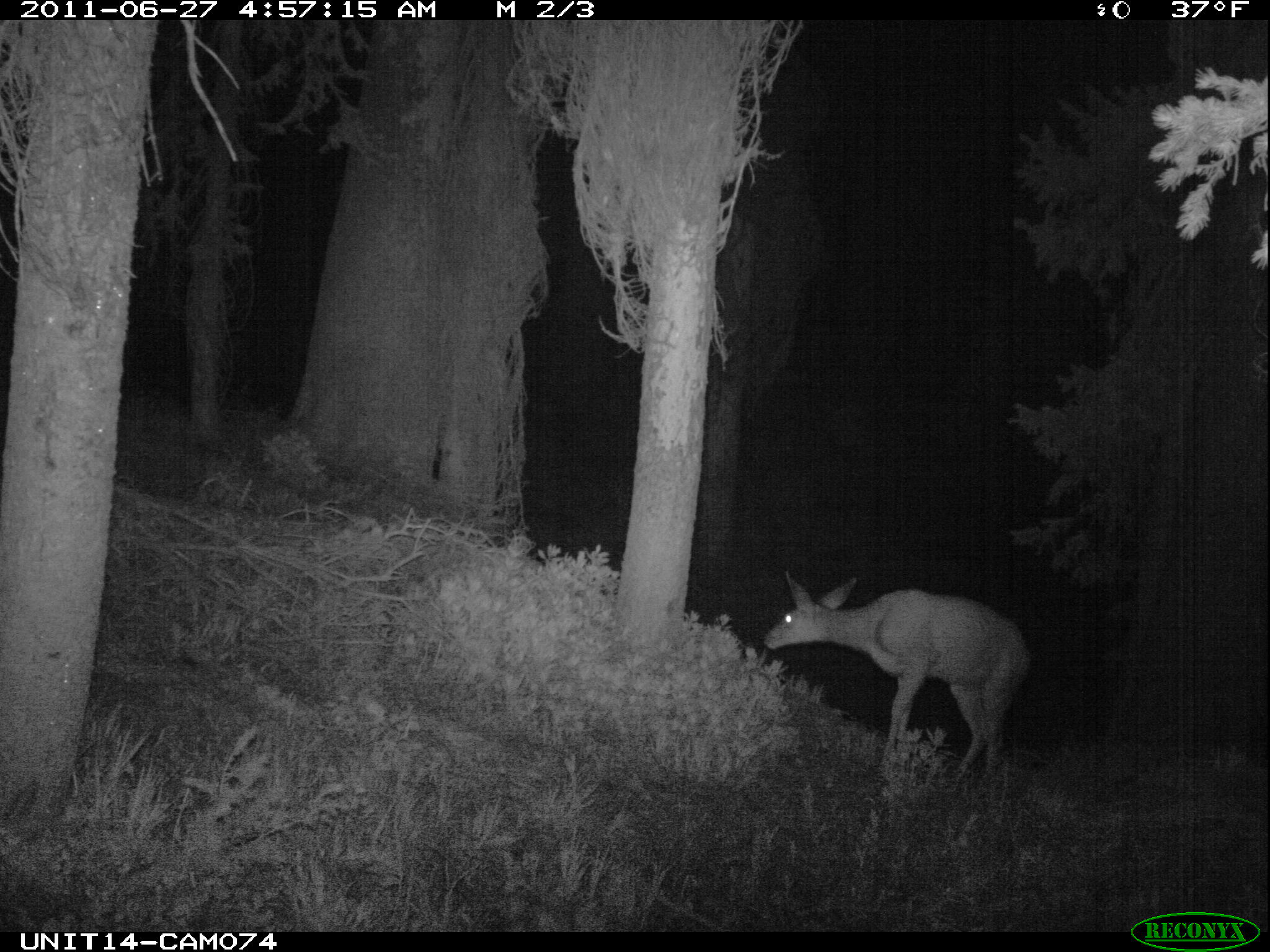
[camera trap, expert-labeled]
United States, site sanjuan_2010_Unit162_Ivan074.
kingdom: Animalia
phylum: Chordata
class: Mammalia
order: Artiodactyla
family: Cervidae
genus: Odocoileus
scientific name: Odocoileus hemionus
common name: mule deer